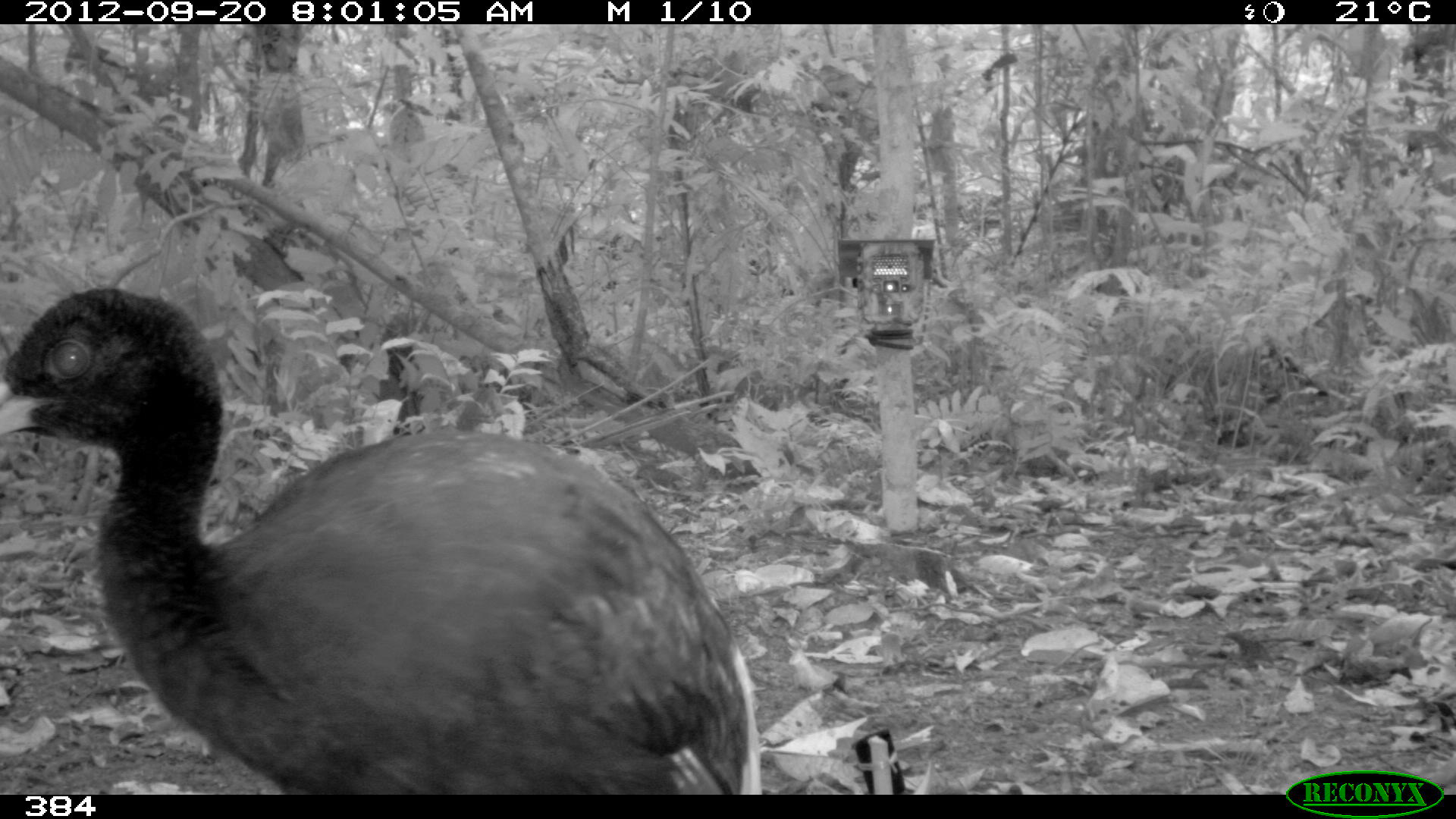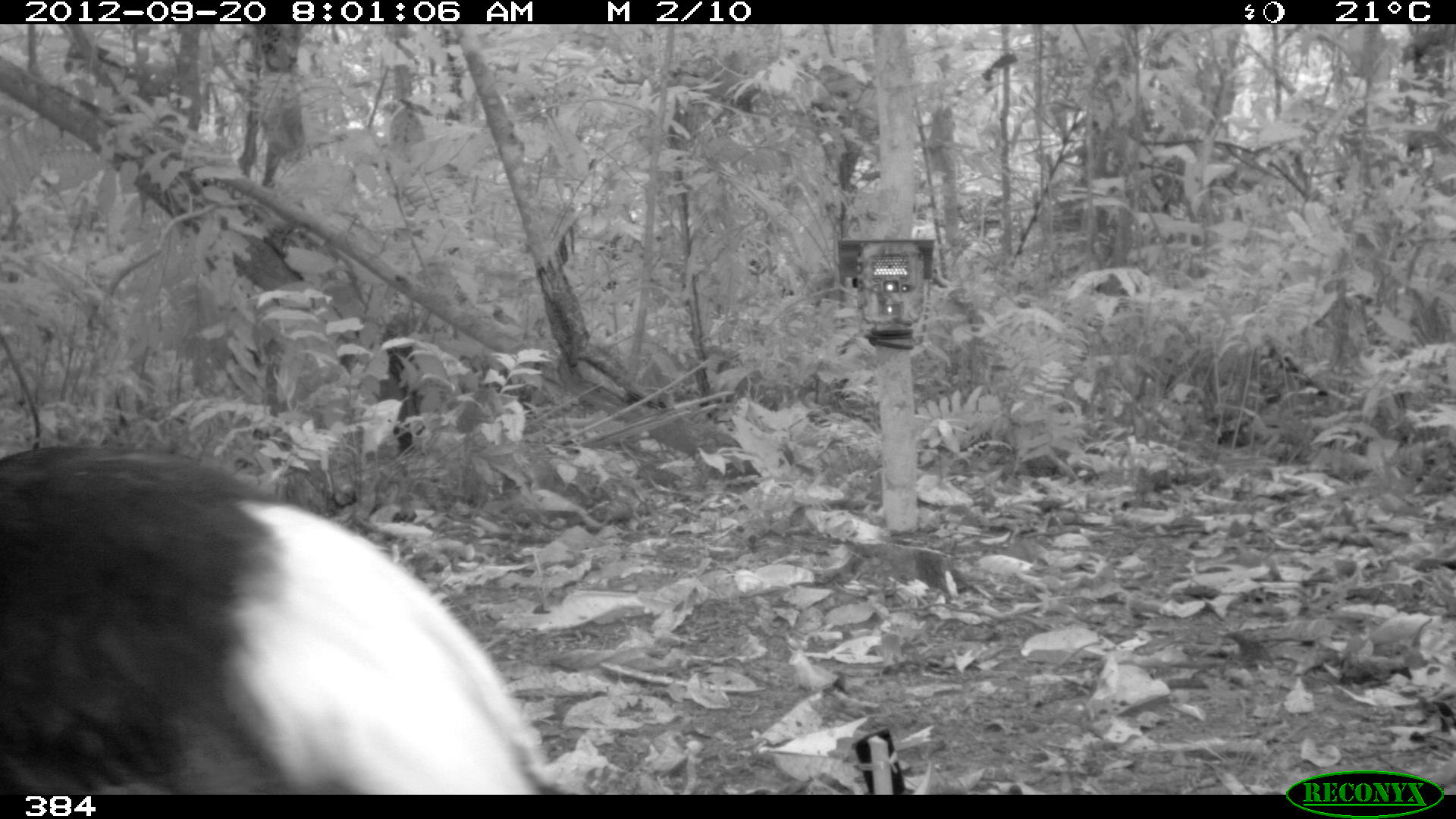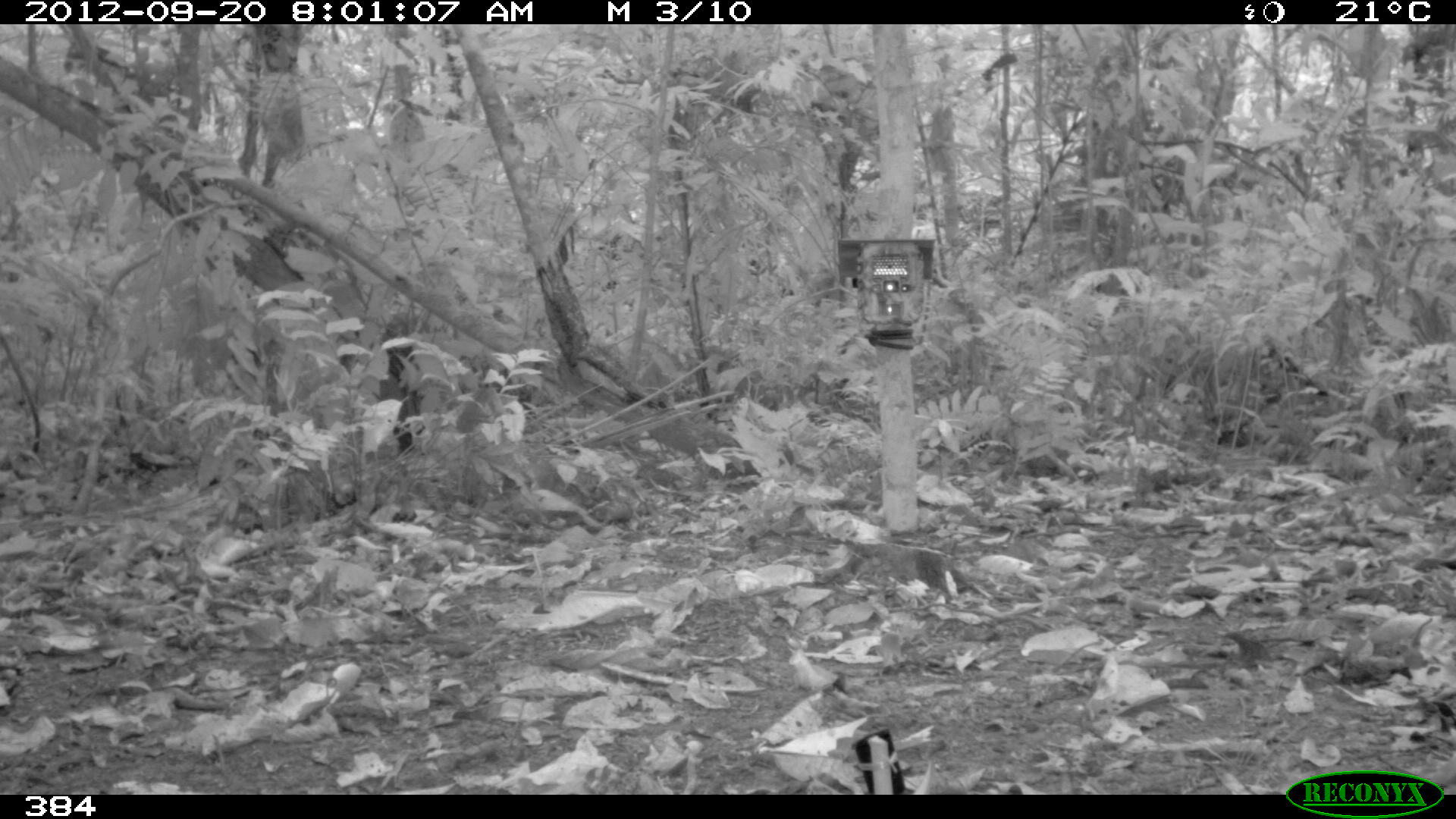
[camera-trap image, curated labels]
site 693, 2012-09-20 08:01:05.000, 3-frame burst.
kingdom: Animalia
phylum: Chordata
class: Aves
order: Gruiformes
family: Psophiidae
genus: Psophia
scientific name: Psophia leucoptera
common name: pale-winged trumpeter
Psophia leucoptera (pale-winged trumpeter).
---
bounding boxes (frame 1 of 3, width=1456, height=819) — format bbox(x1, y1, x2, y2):
psophia leucoptera: bbox(0, 285, 765, 794)